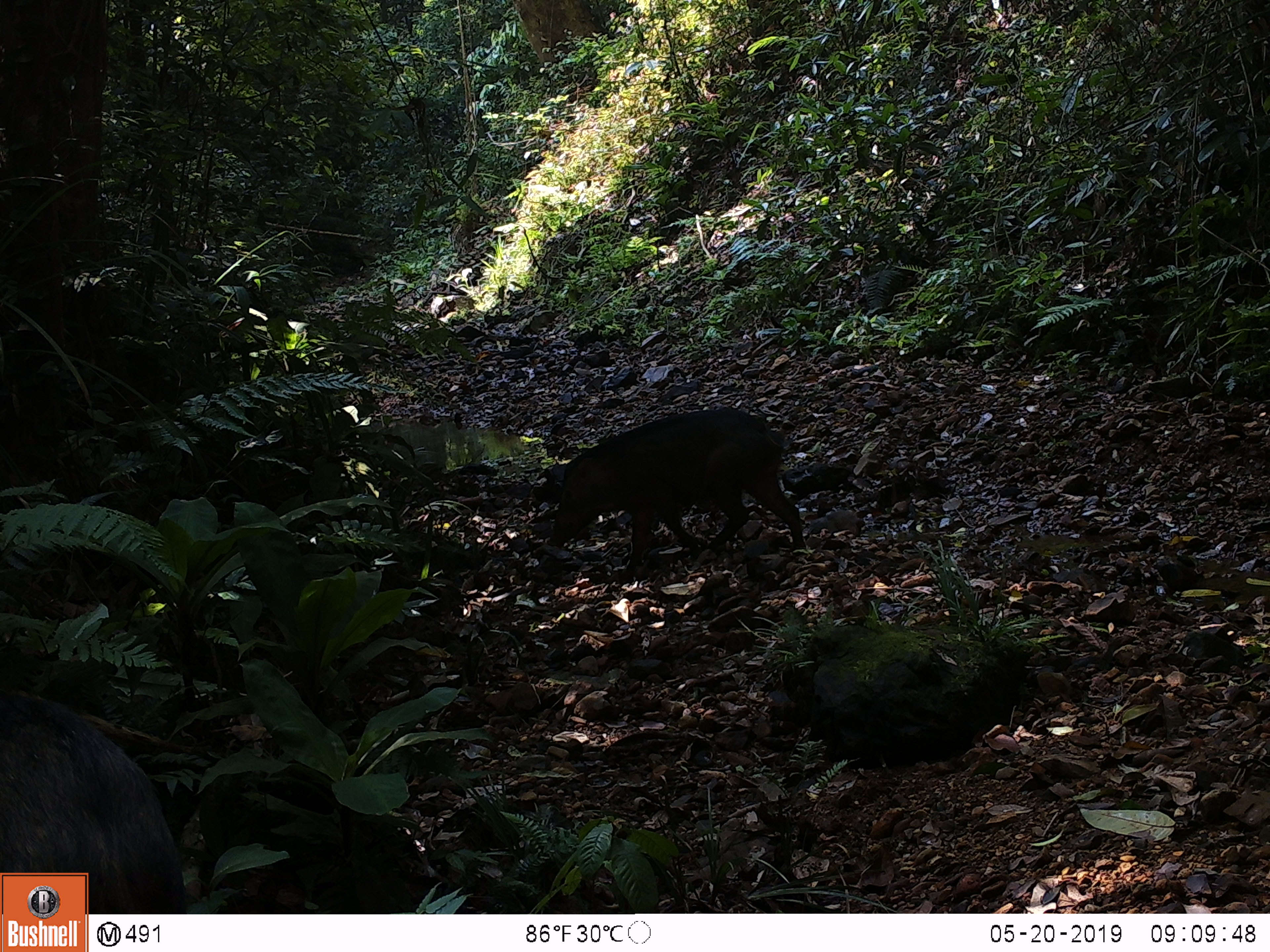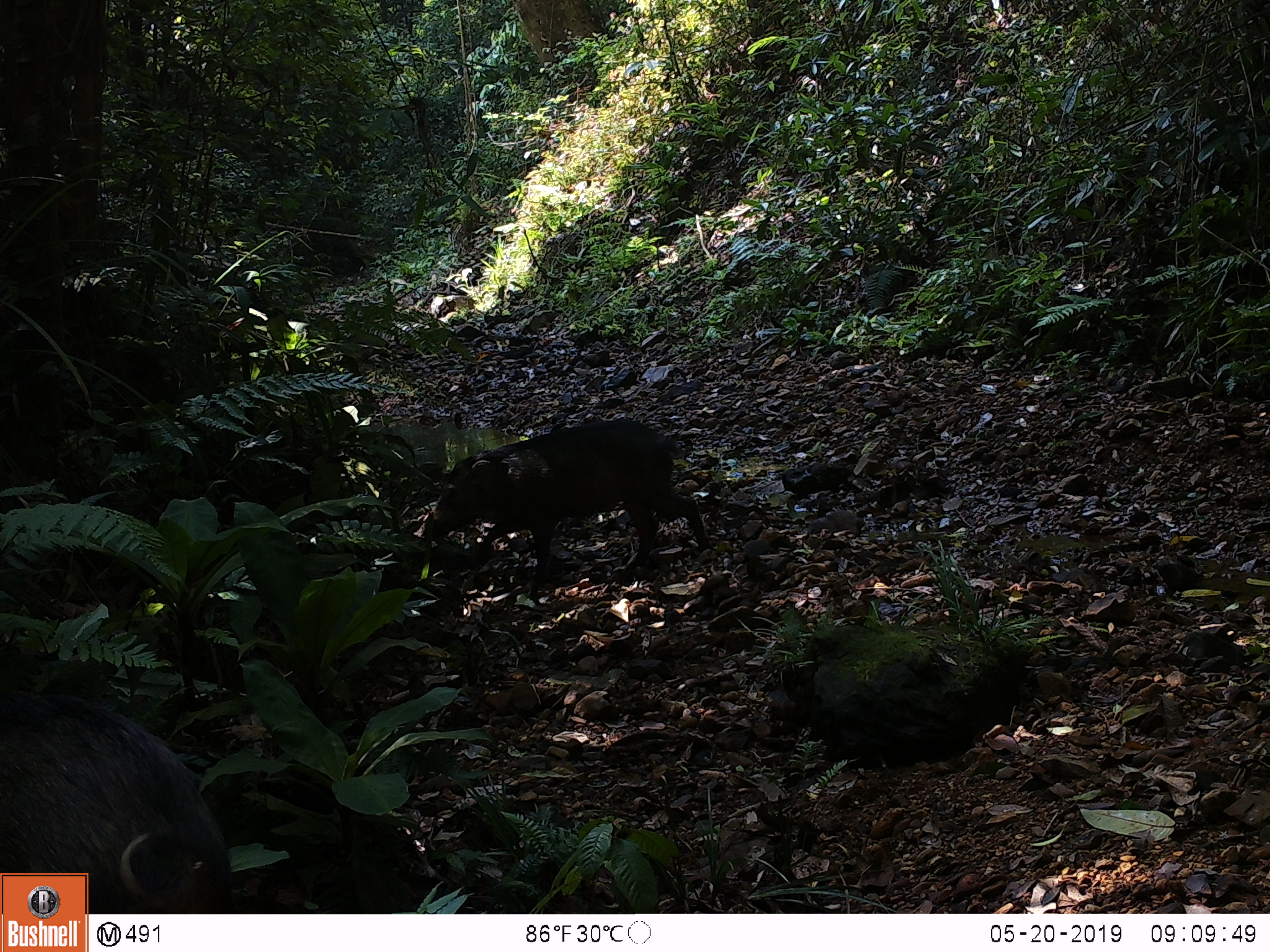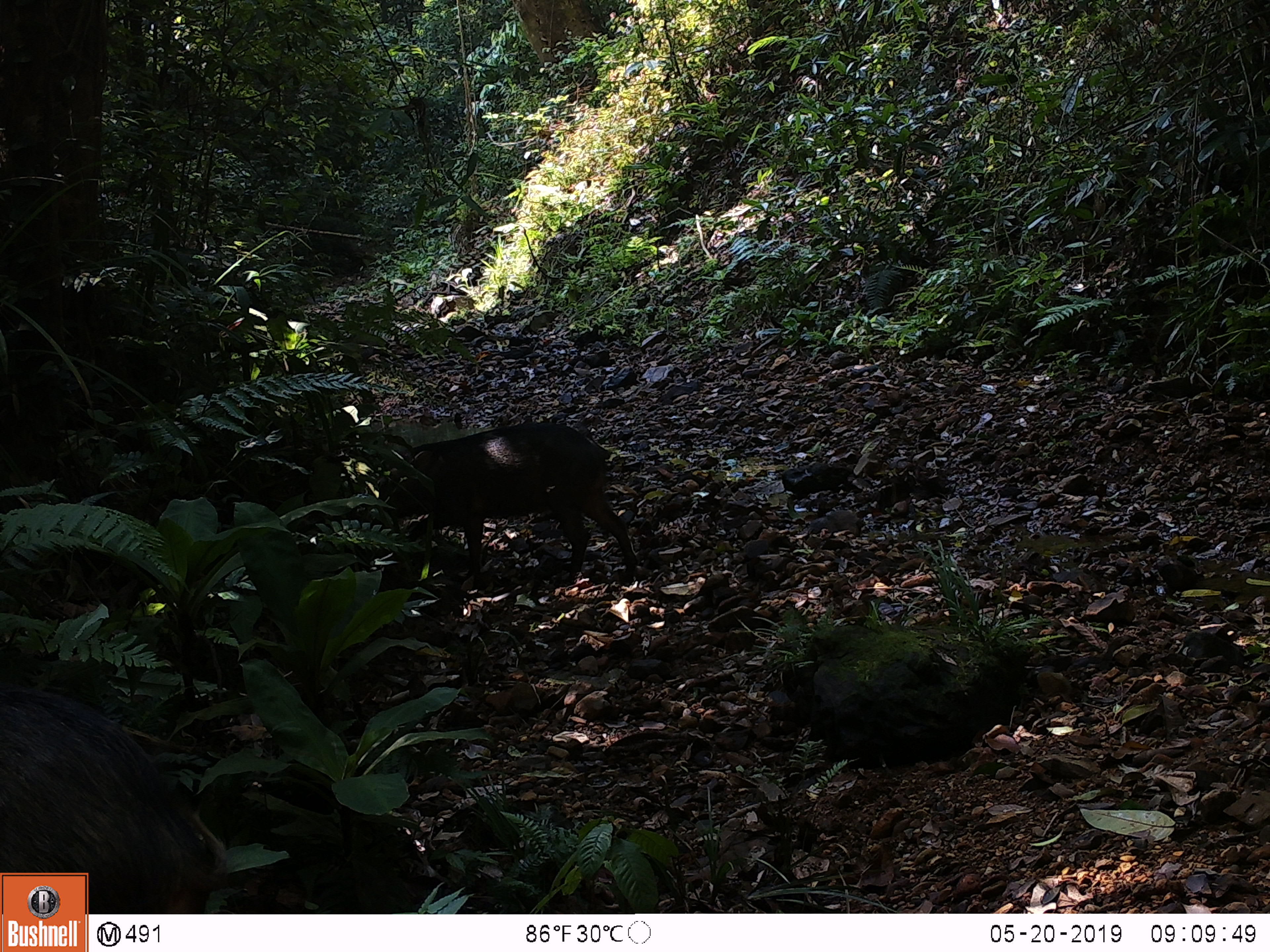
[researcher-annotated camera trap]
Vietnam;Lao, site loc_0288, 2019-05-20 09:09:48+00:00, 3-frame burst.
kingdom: Animalia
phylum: Chordata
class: Mammalia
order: Artiodactyla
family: Suidae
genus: Sus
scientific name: Sus scrofa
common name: eurasian wild pig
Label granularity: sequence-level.